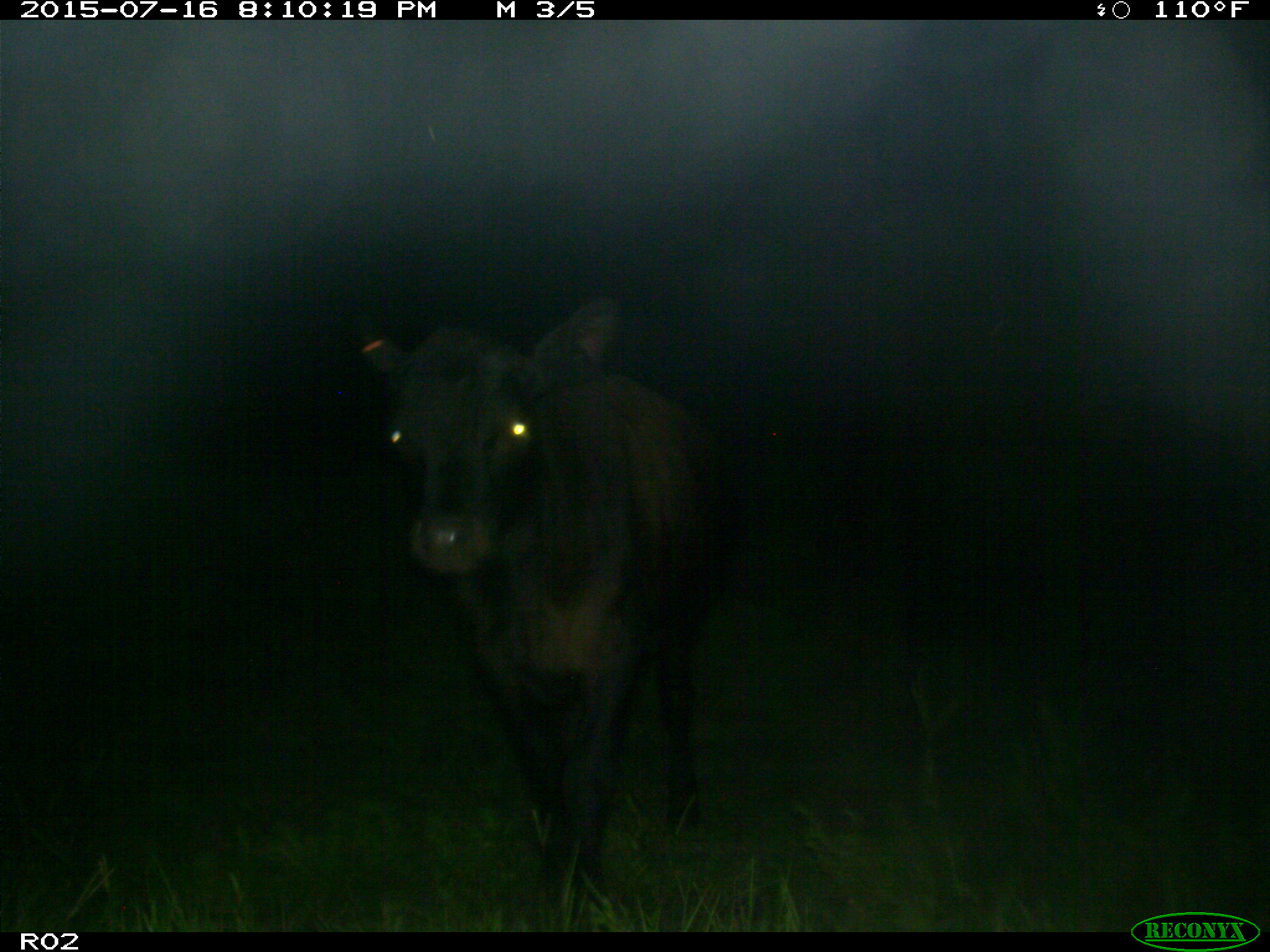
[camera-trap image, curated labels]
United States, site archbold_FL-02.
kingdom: Animalia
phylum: Chordata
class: Mammalia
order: Artiodactyla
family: Bovidae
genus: Bos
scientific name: Bos taurus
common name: domestic cow